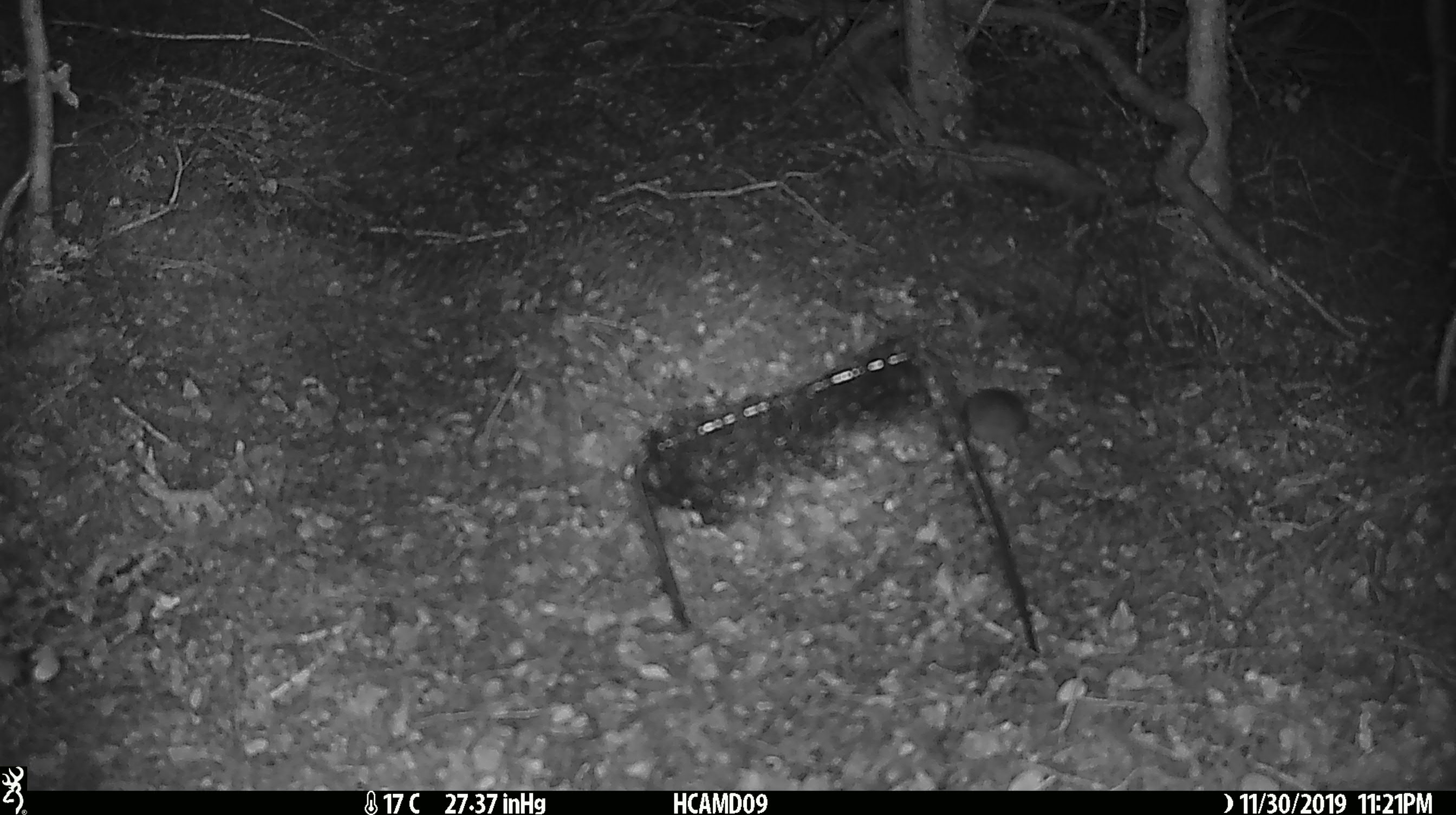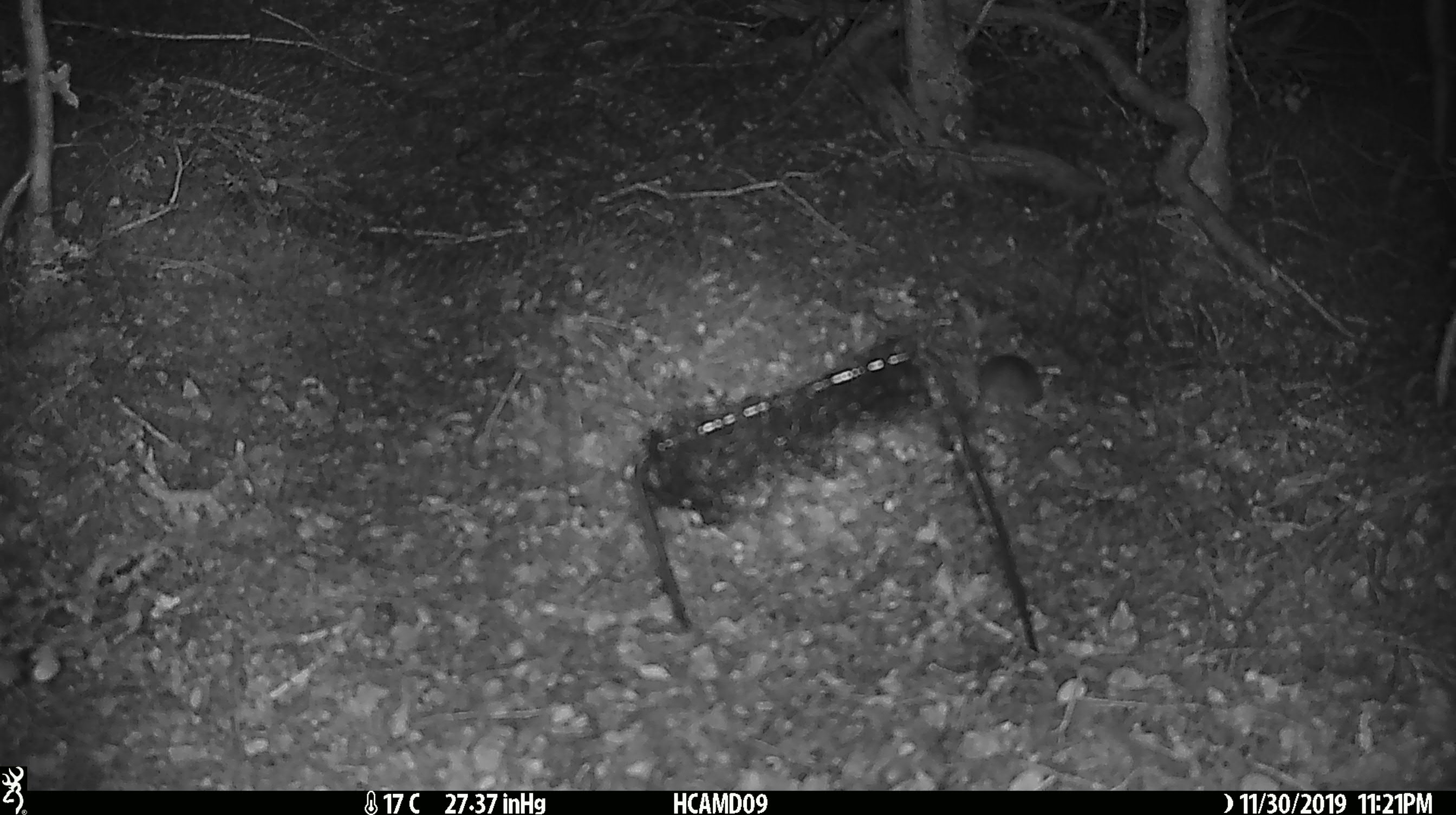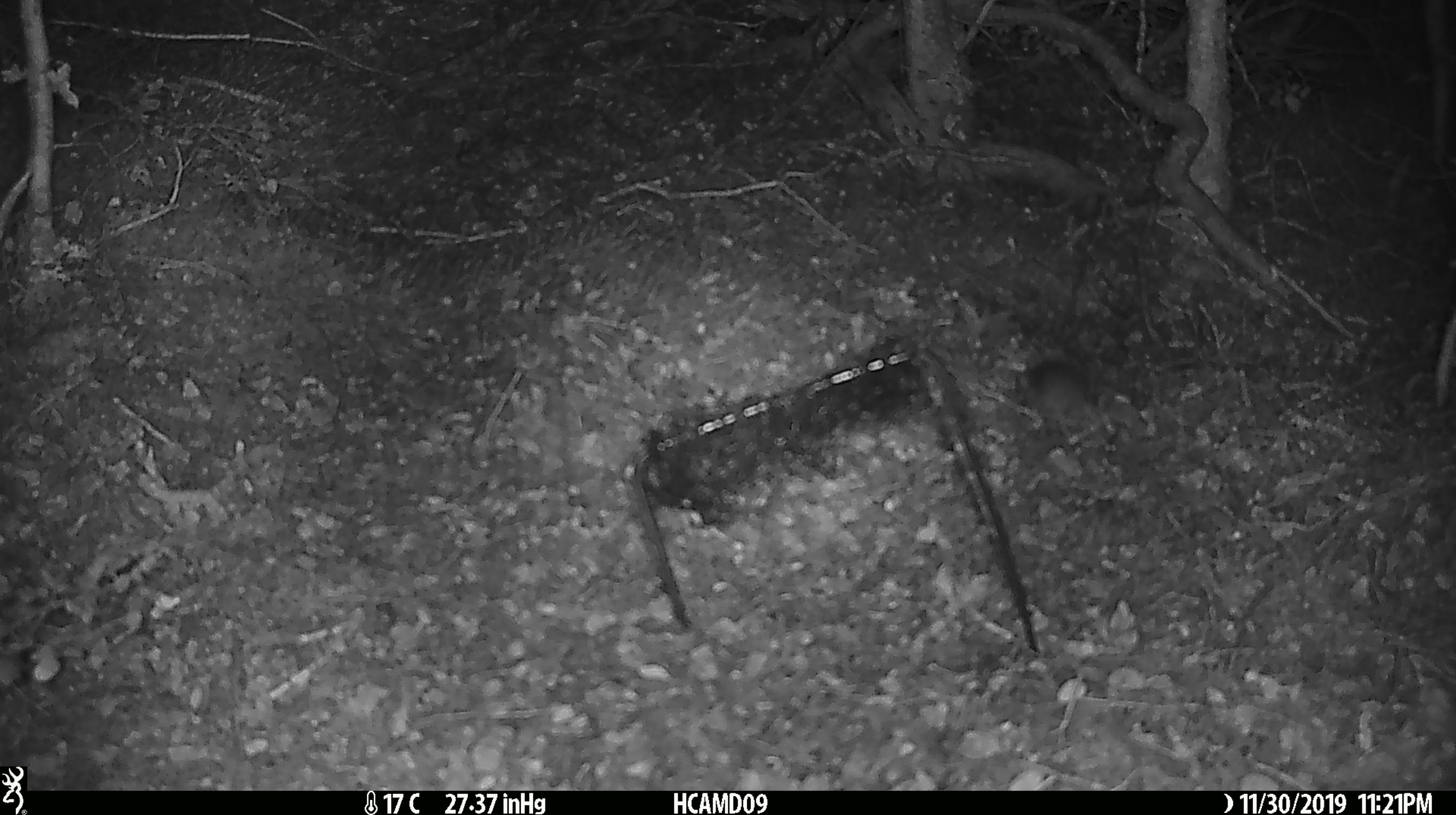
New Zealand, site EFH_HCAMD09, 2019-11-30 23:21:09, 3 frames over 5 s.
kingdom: Animalia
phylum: Chordata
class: Mammalia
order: Rodentia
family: Muridae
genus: Mus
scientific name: Mus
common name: mouse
Mouse (Mus).